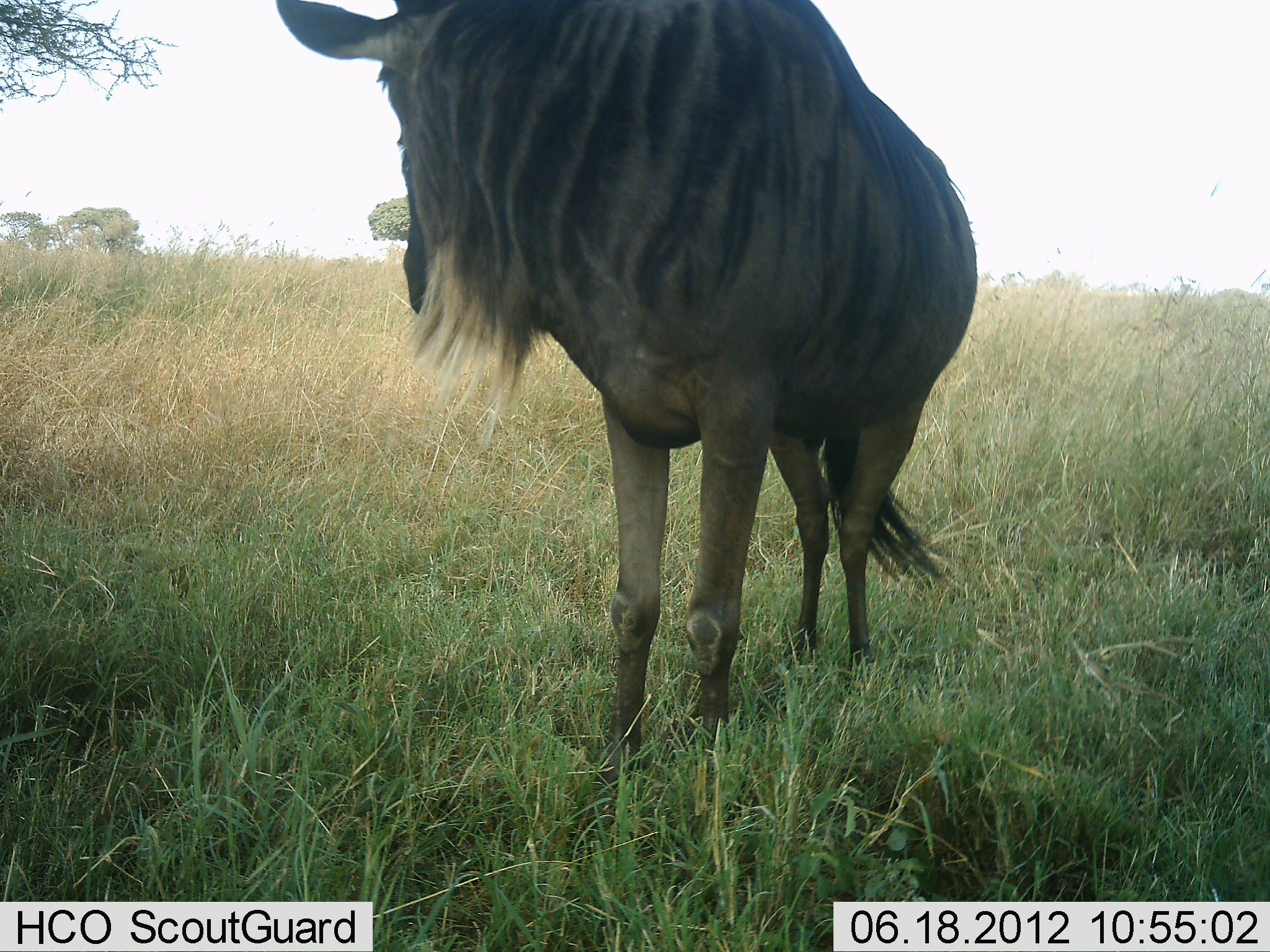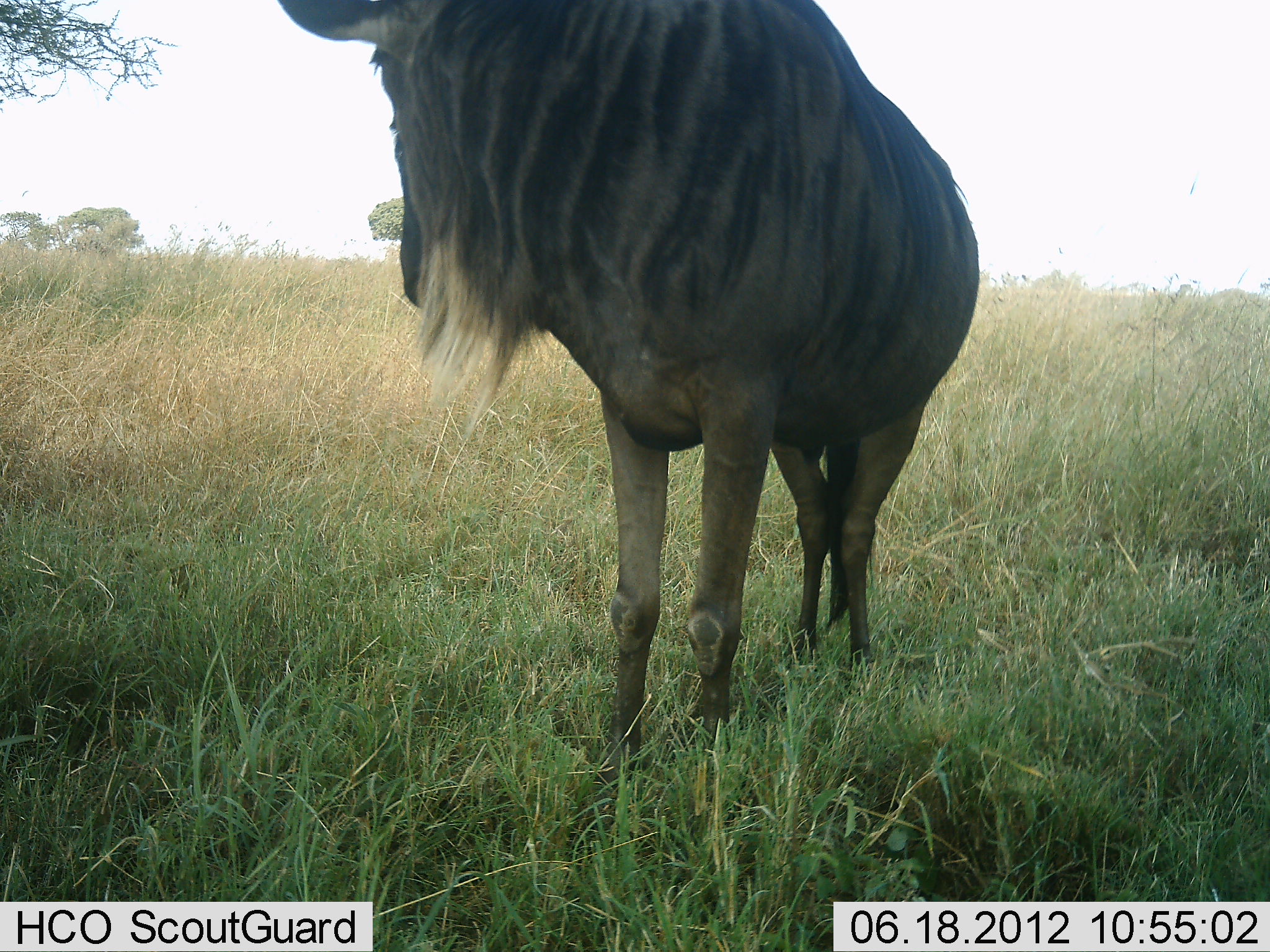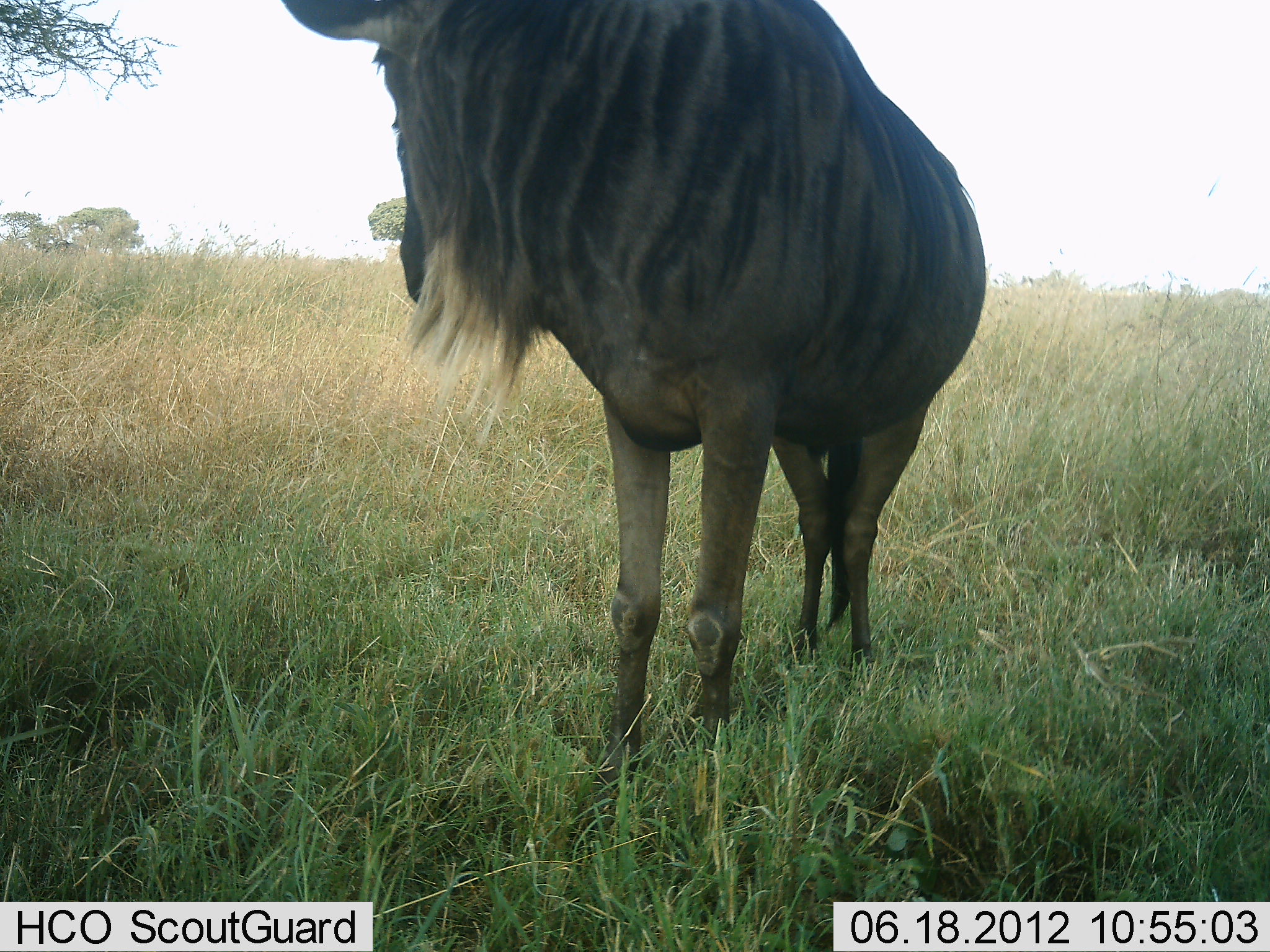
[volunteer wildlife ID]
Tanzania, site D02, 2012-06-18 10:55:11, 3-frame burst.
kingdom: Animalia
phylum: Chordata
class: Mammalia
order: Artiodactyla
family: Bovidae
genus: Connochaetes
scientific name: Connochaetes taurinus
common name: blue wildebeest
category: wildebeest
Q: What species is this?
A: Wildebeest (blue wildebeest) (Connochaetes taurinus).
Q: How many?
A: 1.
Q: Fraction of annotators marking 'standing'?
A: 90%.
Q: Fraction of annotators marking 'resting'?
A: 0%.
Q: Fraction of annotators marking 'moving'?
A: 10%.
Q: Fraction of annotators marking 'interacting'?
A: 0%.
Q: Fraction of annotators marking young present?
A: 0%.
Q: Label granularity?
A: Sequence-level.